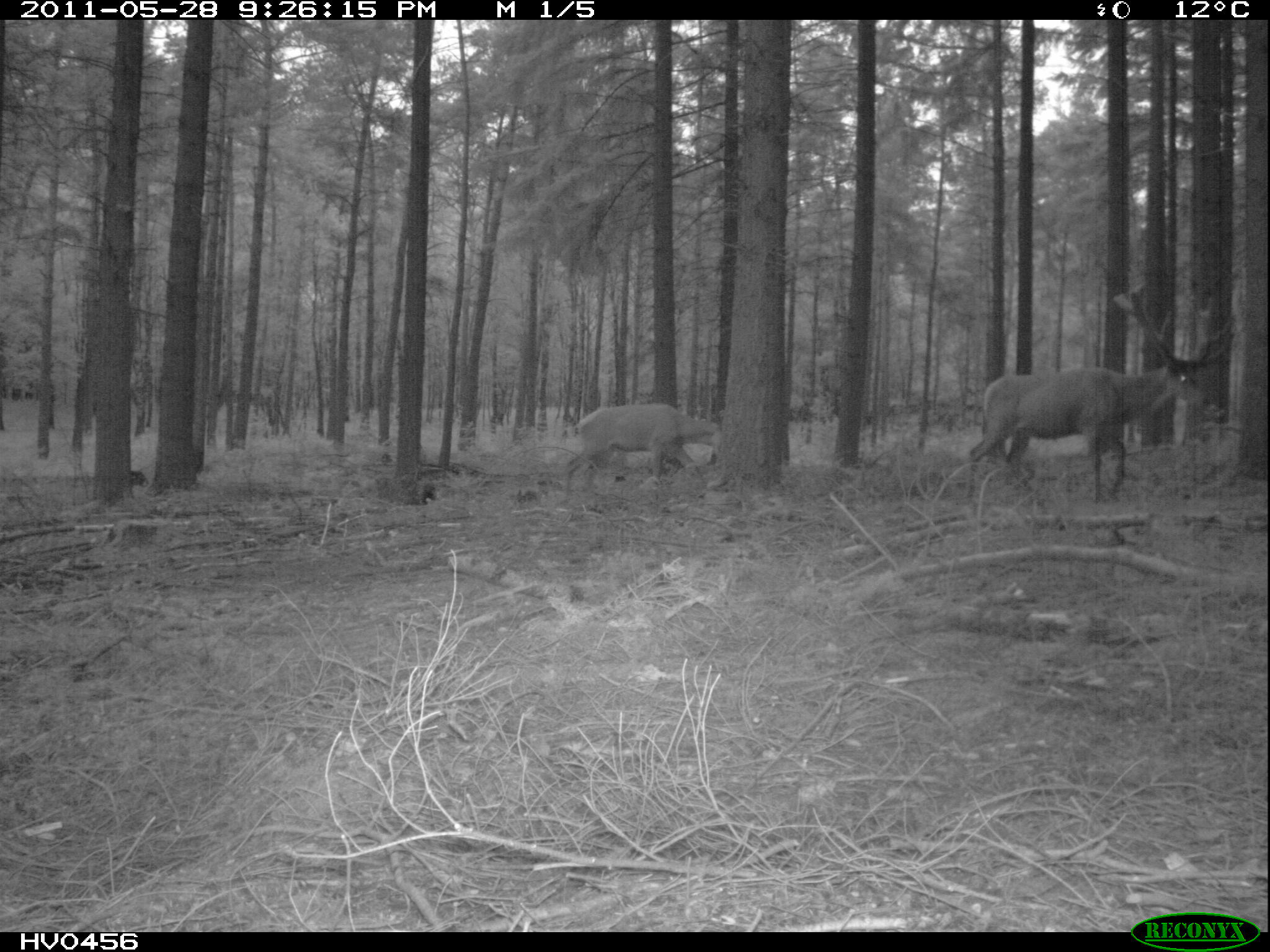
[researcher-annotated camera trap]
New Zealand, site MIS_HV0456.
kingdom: Animalia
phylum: Chordata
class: Mammalia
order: Artiodactyla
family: Cervidae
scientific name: Cervidae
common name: deer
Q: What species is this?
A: Deer (Cervidae).